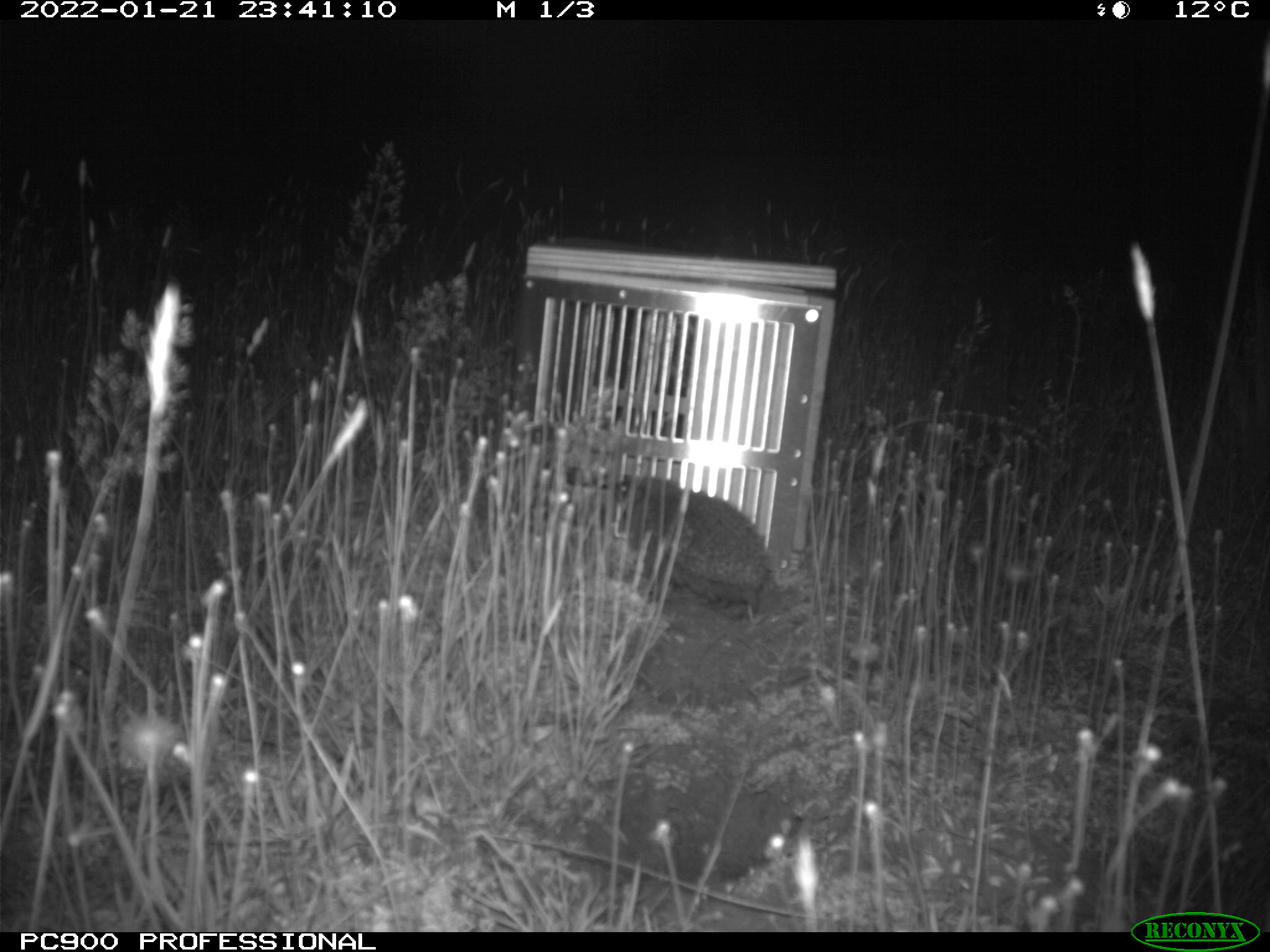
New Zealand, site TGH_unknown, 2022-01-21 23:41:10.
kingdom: Animalia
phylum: Chordata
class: Mammalia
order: Eulipotyphla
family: Erinaceidae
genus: Erinaceus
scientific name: Erinaceus europaeus europaeus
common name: european hedgehog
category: hedgehog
Hedgehog (european hedgehog) (Erinaceus europaeus europaeus).